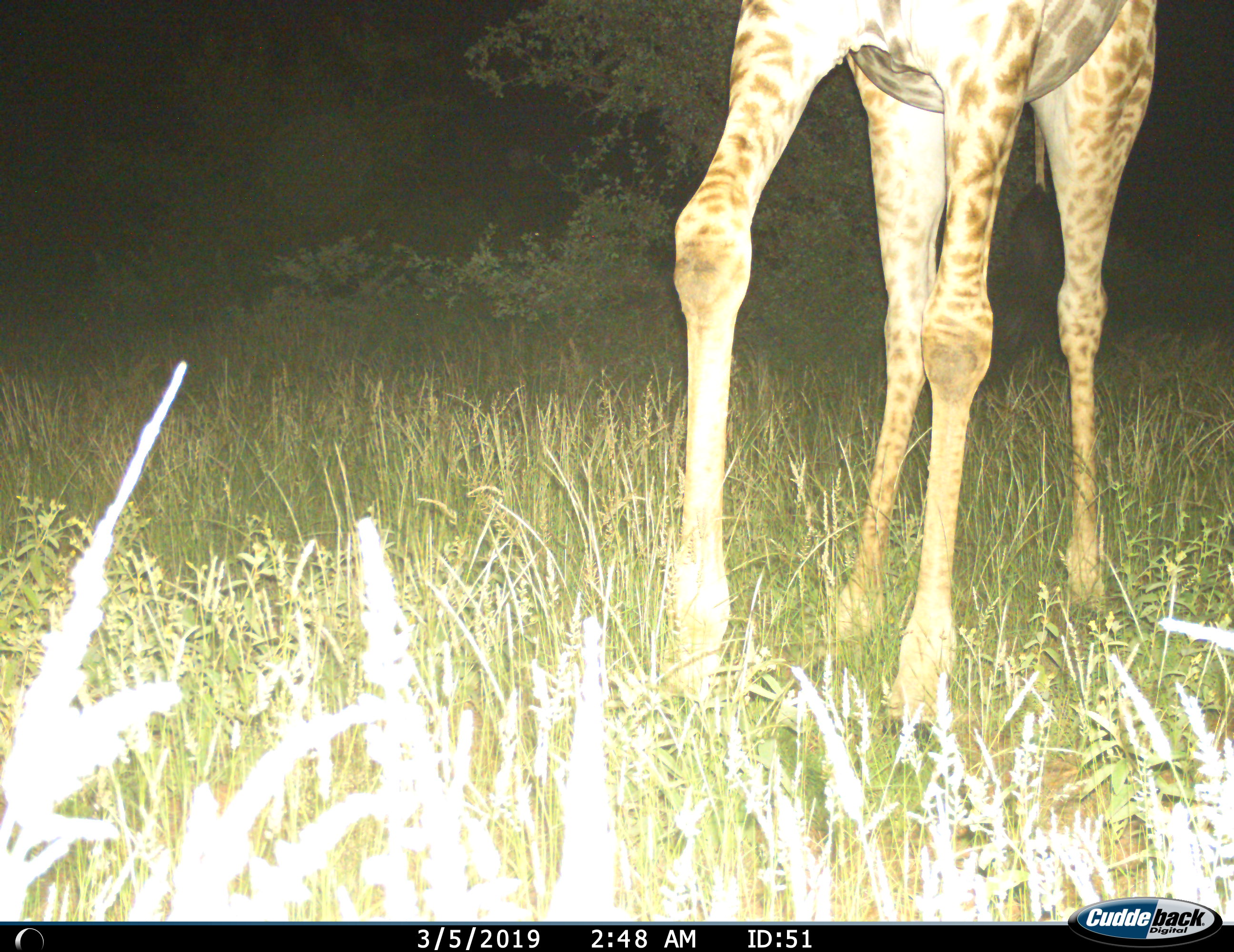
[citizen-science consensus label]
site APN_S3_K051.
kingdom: Animalia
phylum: Chordata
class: Mammalia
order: Artiodactyla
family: Giraffidae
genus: Giraffa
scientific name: Giraffa camelopardalis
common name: giraffe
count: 1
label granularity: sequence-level